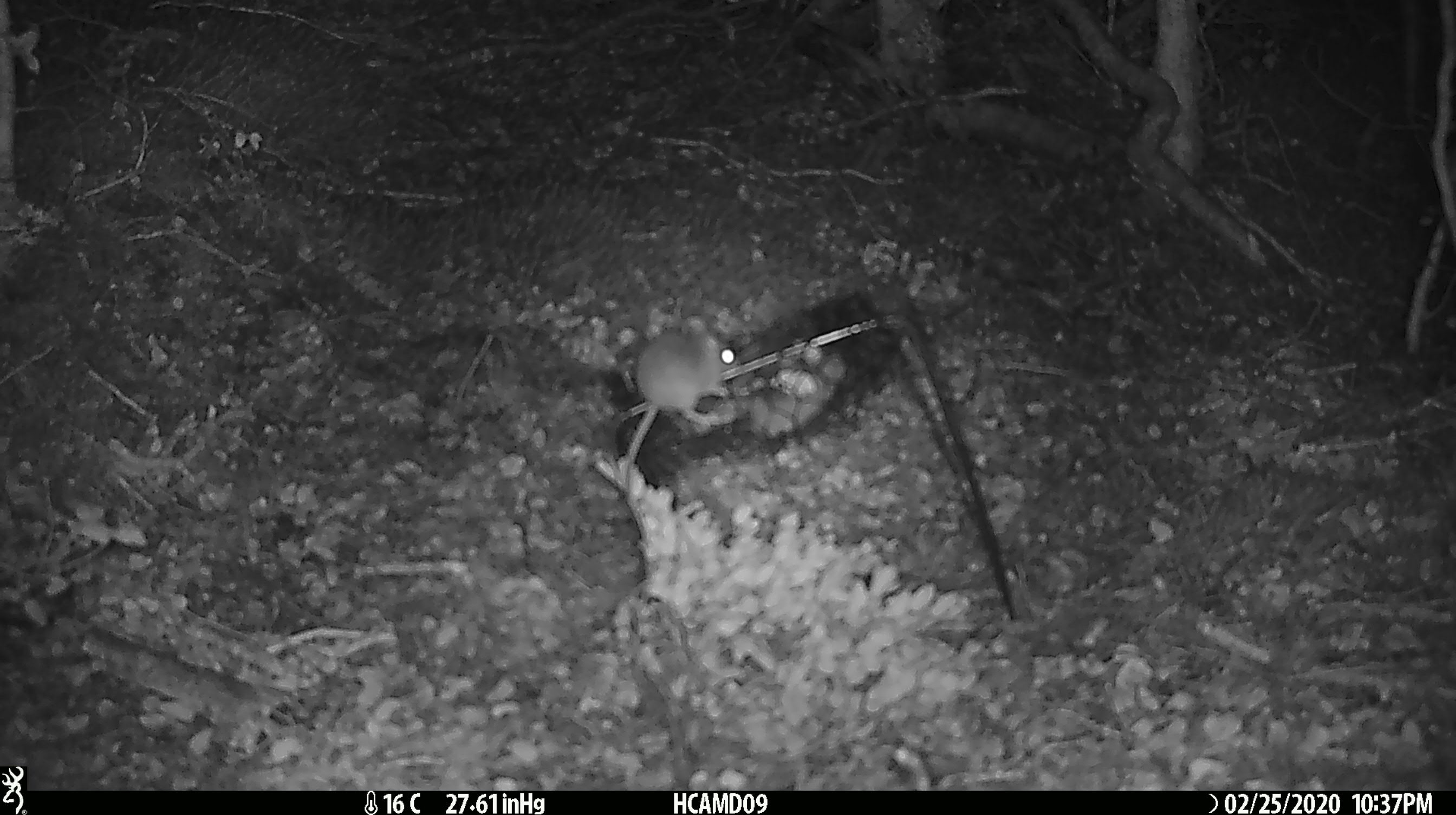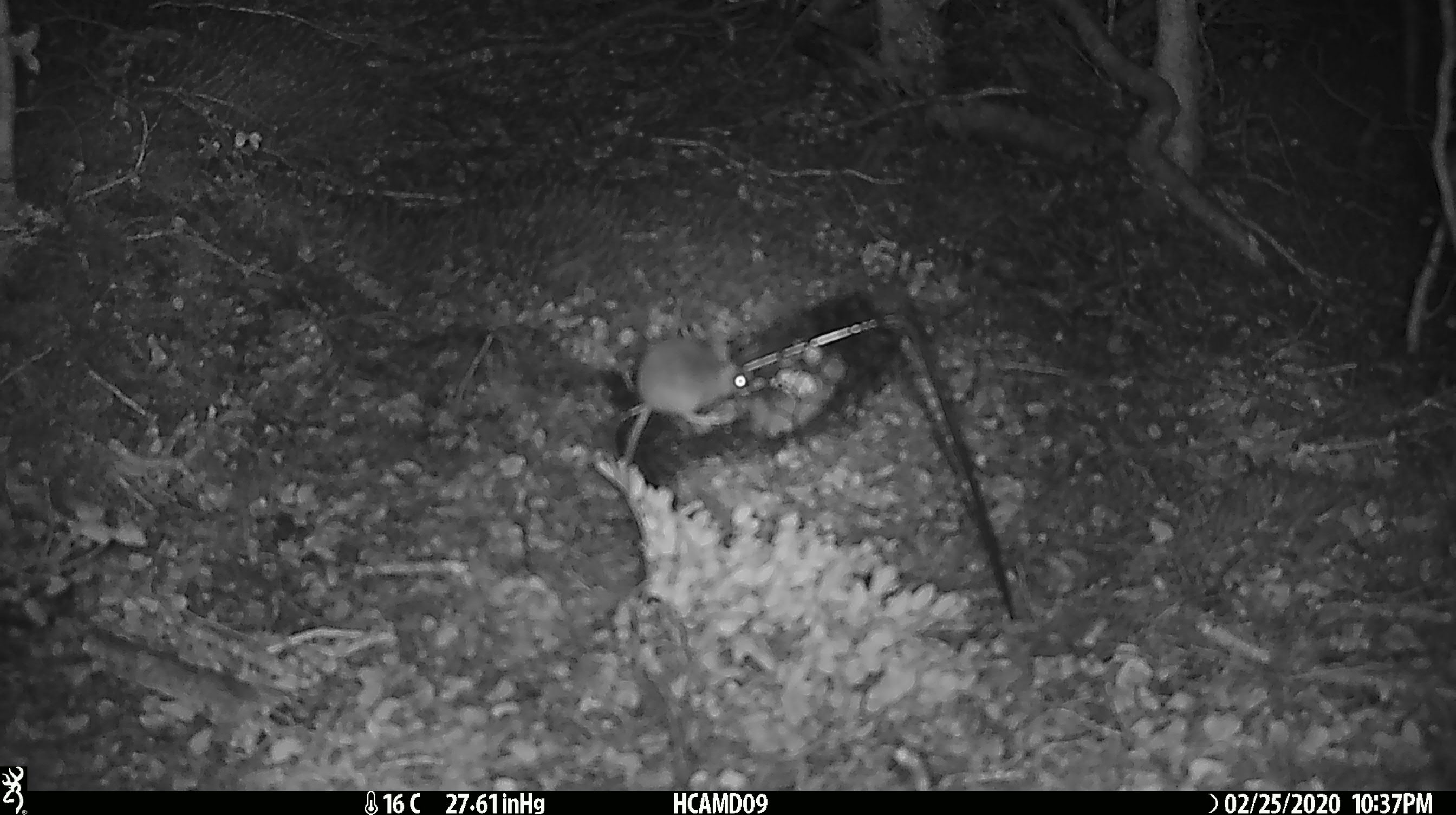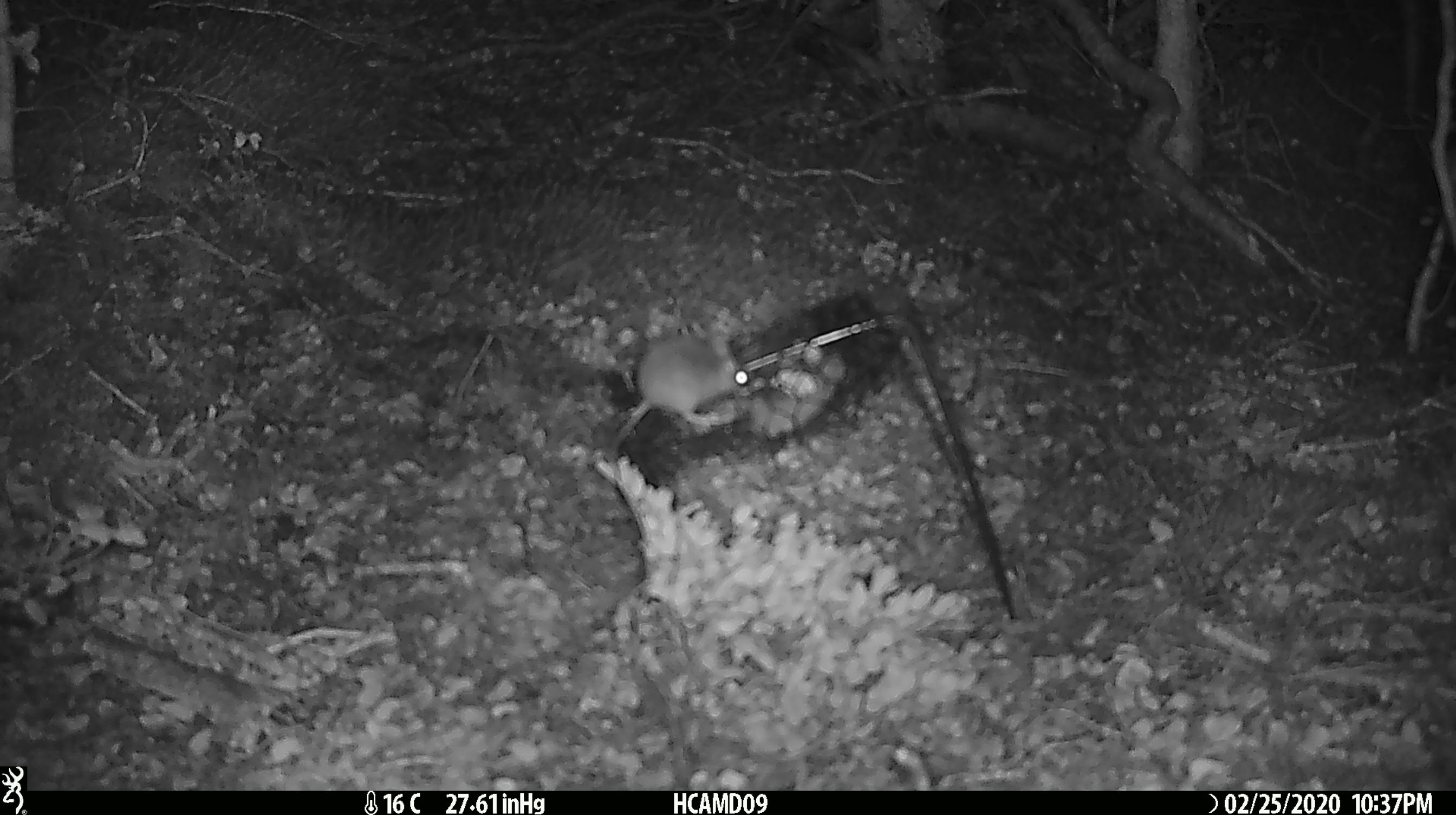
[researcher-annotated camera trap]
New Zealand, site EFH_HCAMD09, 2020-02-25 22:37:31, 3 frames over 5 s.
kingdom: Animalia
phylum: Chordata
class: Mammalia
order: Rodentia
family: Muridae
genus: Mus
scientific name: Mus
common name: mouse